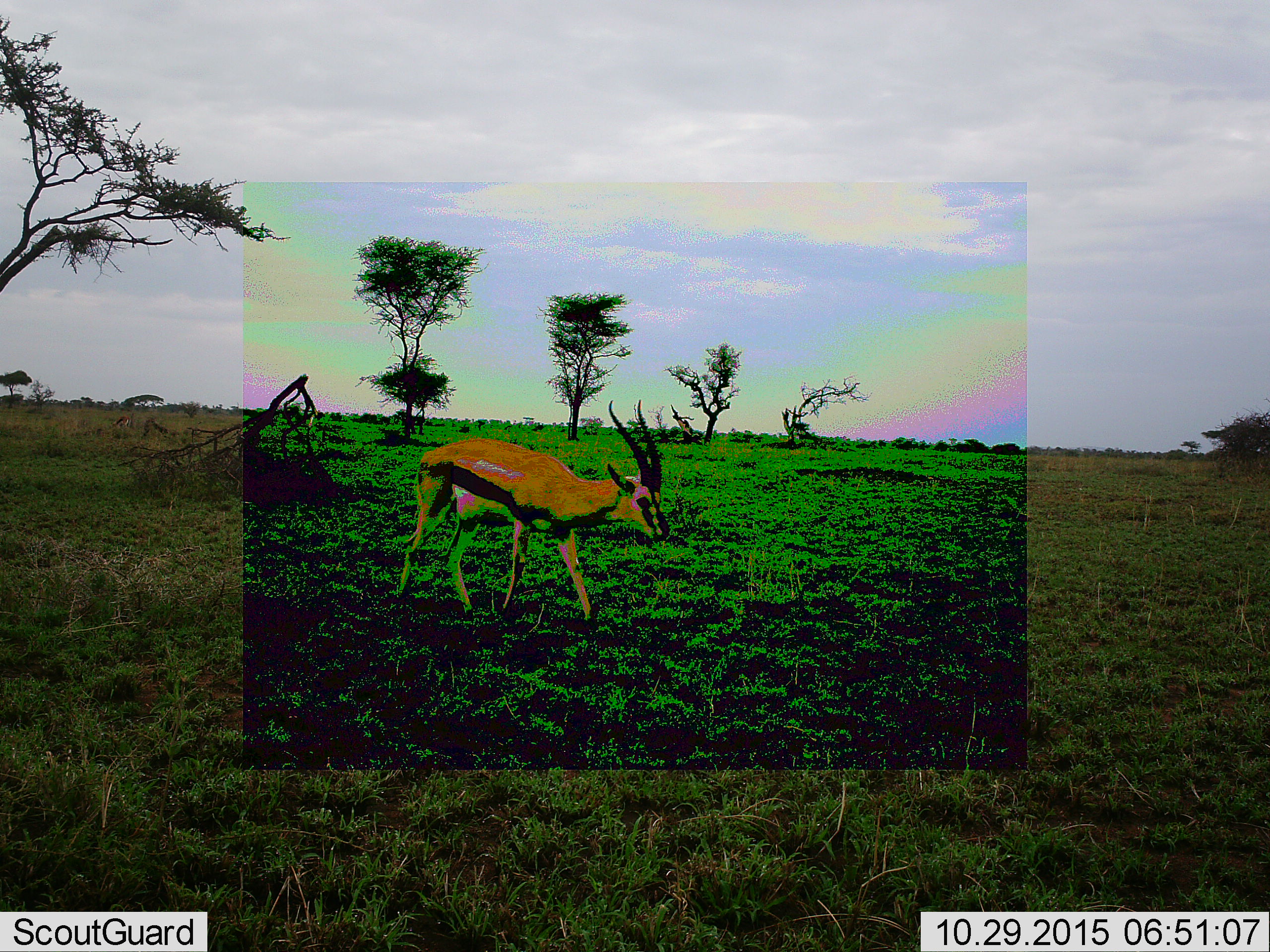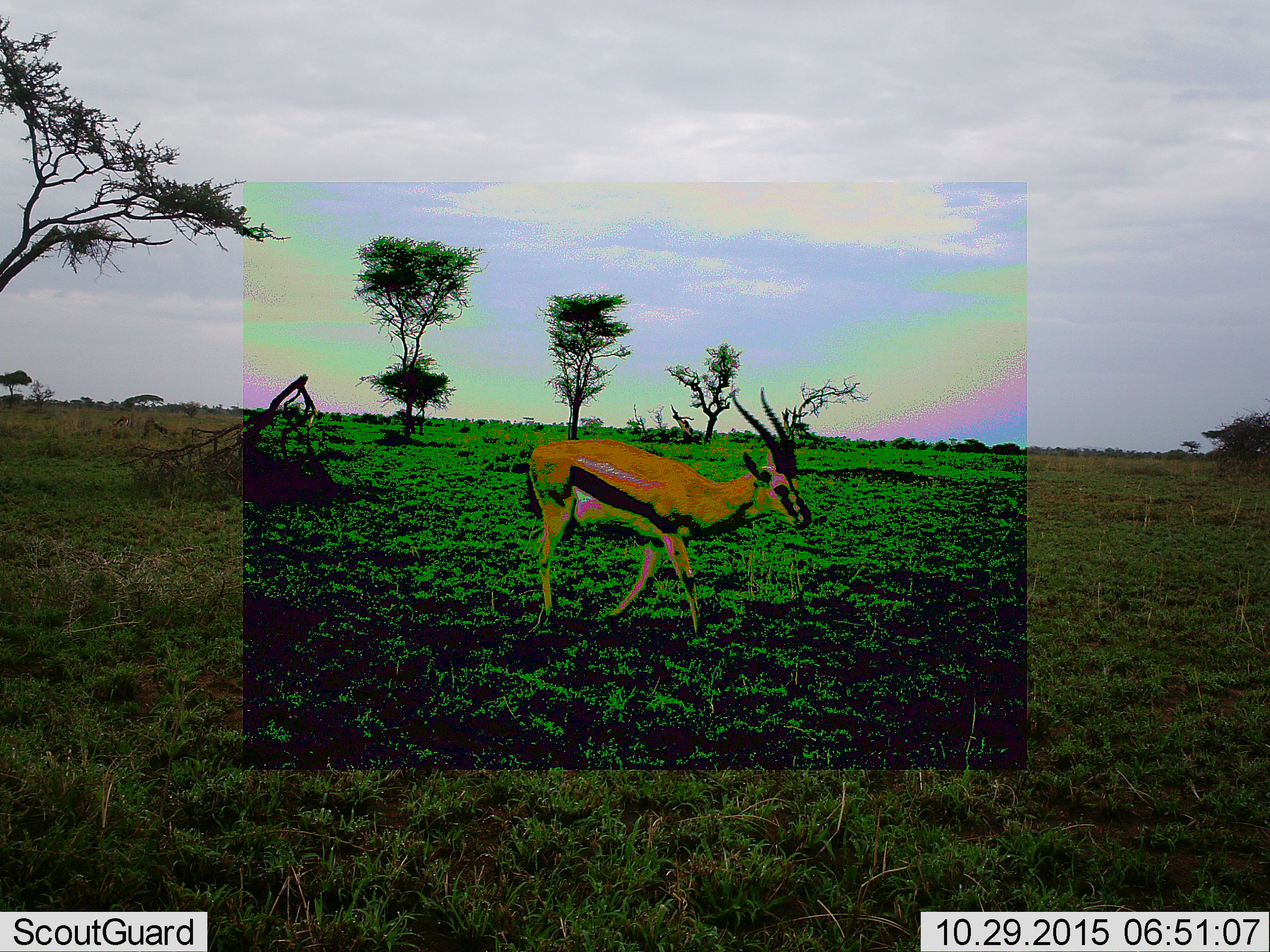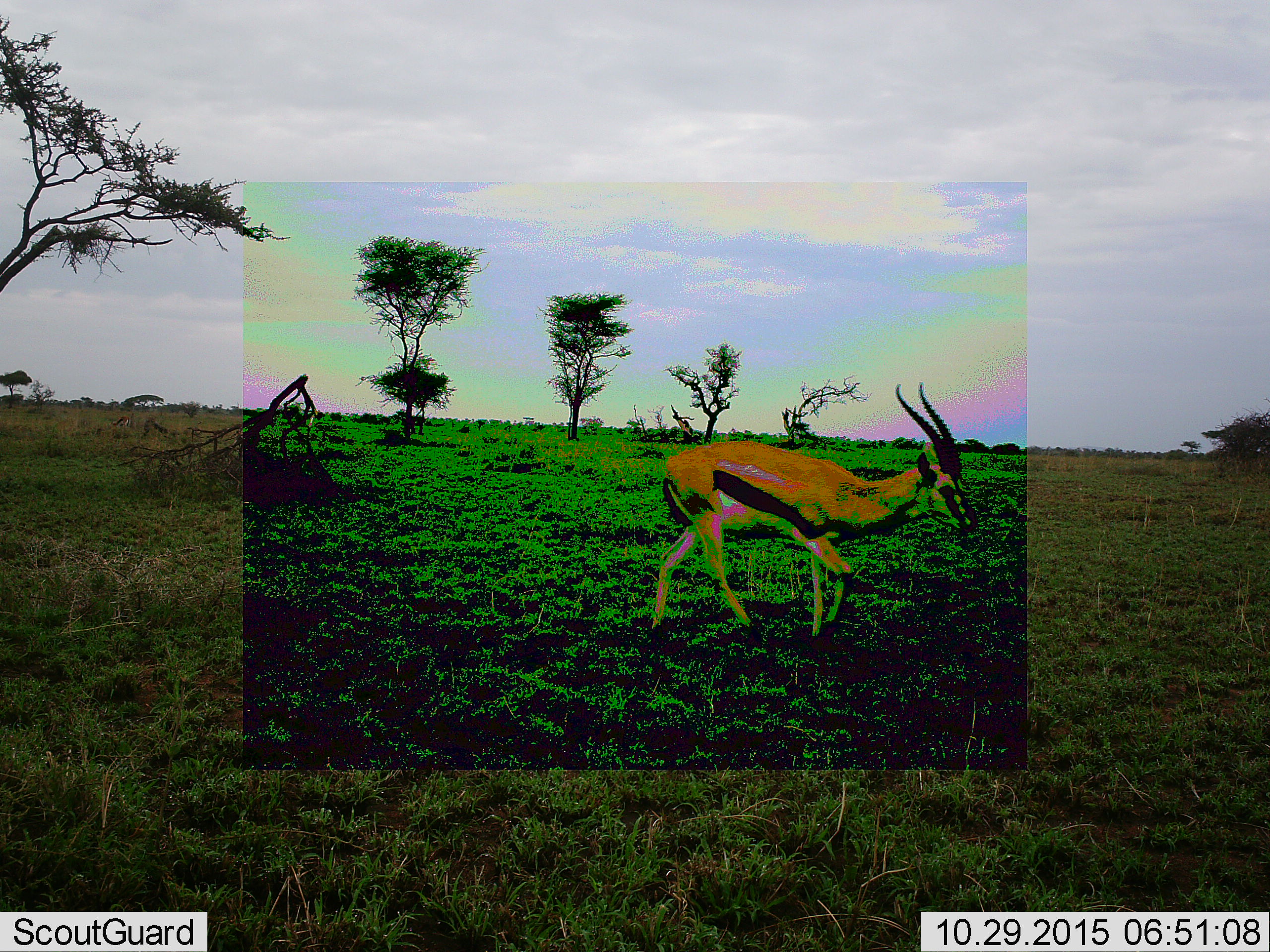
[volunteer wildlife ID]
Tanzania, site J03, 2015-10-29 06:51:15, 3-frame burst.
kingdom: Animalia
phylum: Chordata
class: Mammalia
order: Artiodactyla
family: Bovidae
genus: Eudorcas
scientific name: Eudorcas thomsonii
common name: thomson's gazelle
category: gazellethomsons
Gazellethomsons (thomson's gazelle) (Eudorcas thomsonii), count 1. Behavior (volunteer vote fractions): standing 0%, resting 0%, moving 100%, interacting 0%. Young present (vote fraction): 0%. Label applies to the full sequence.